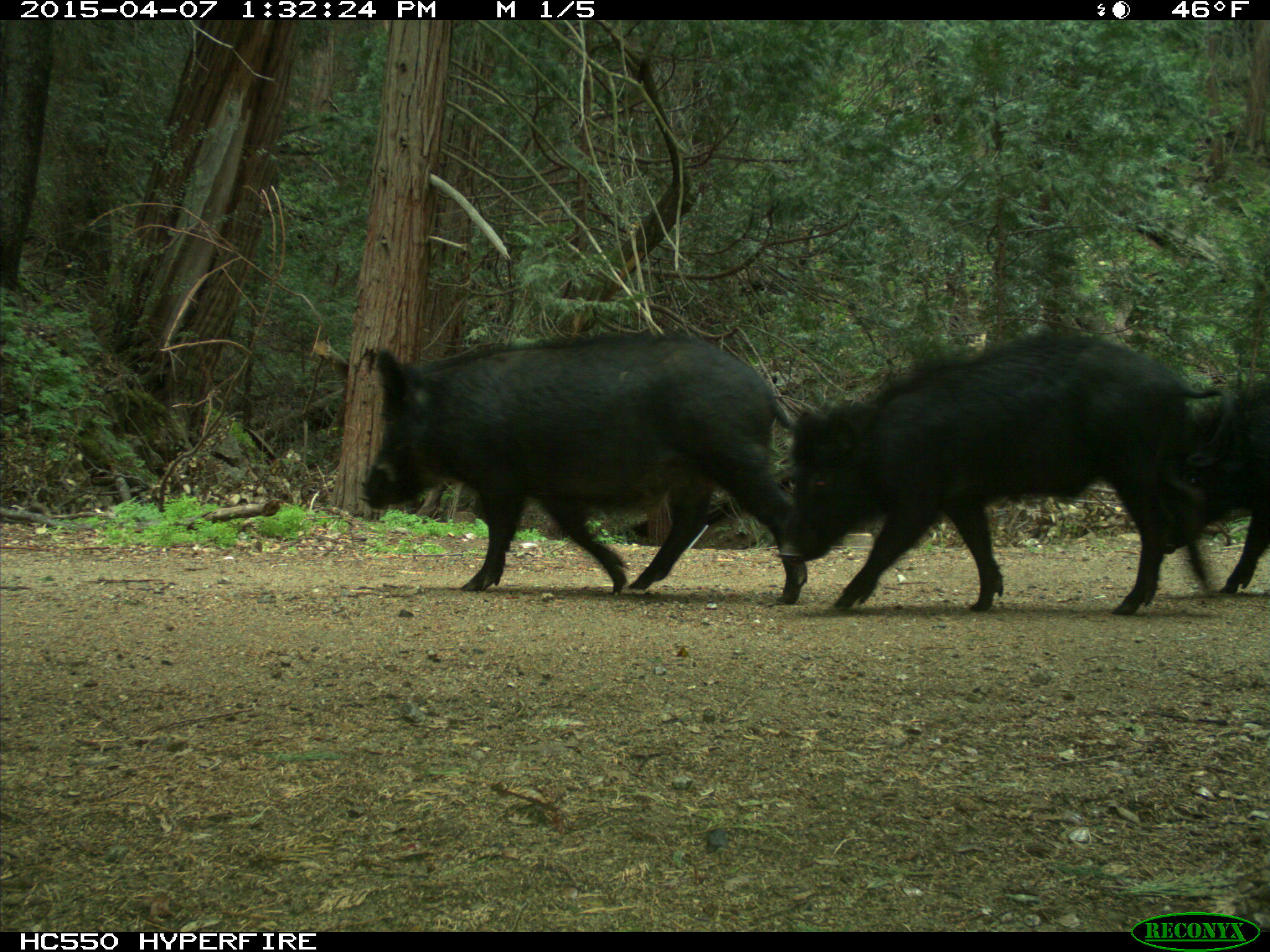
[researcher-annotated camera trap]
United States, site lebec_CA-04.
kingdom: Animalia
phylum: Chordata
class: Mammalia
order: Artiodactyla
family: Suidae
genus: Sus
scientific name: Sus scrofa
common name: wild boar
Sus scrofa (wild boar).